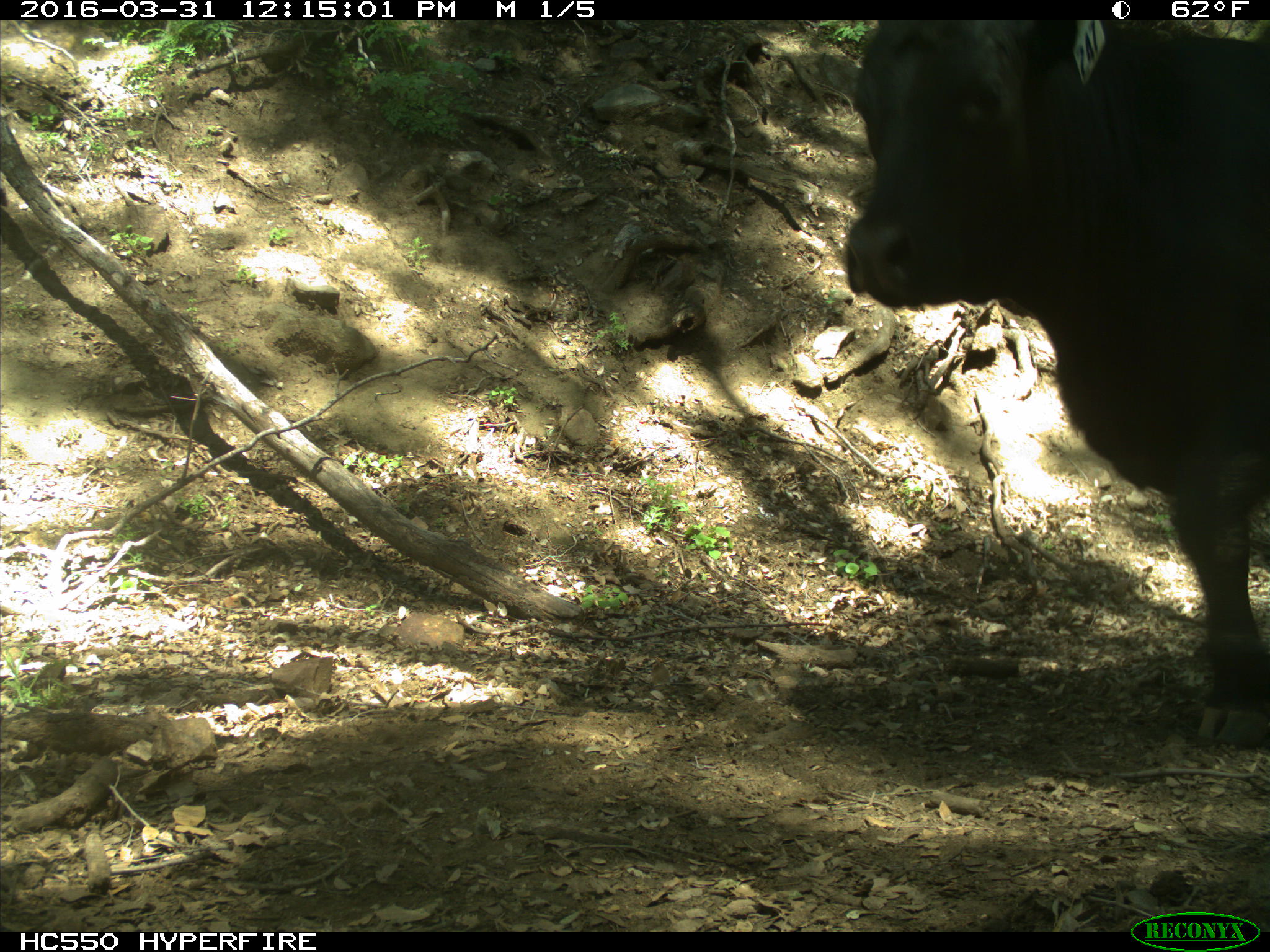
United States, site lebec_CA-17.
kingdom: Animalia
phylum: Chordata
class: Mammalia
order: Artiodactyla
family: Bovidae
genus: Bos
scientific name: Bos taurus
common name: domestic cow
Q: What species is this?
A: Bos taurus (domestic cow).